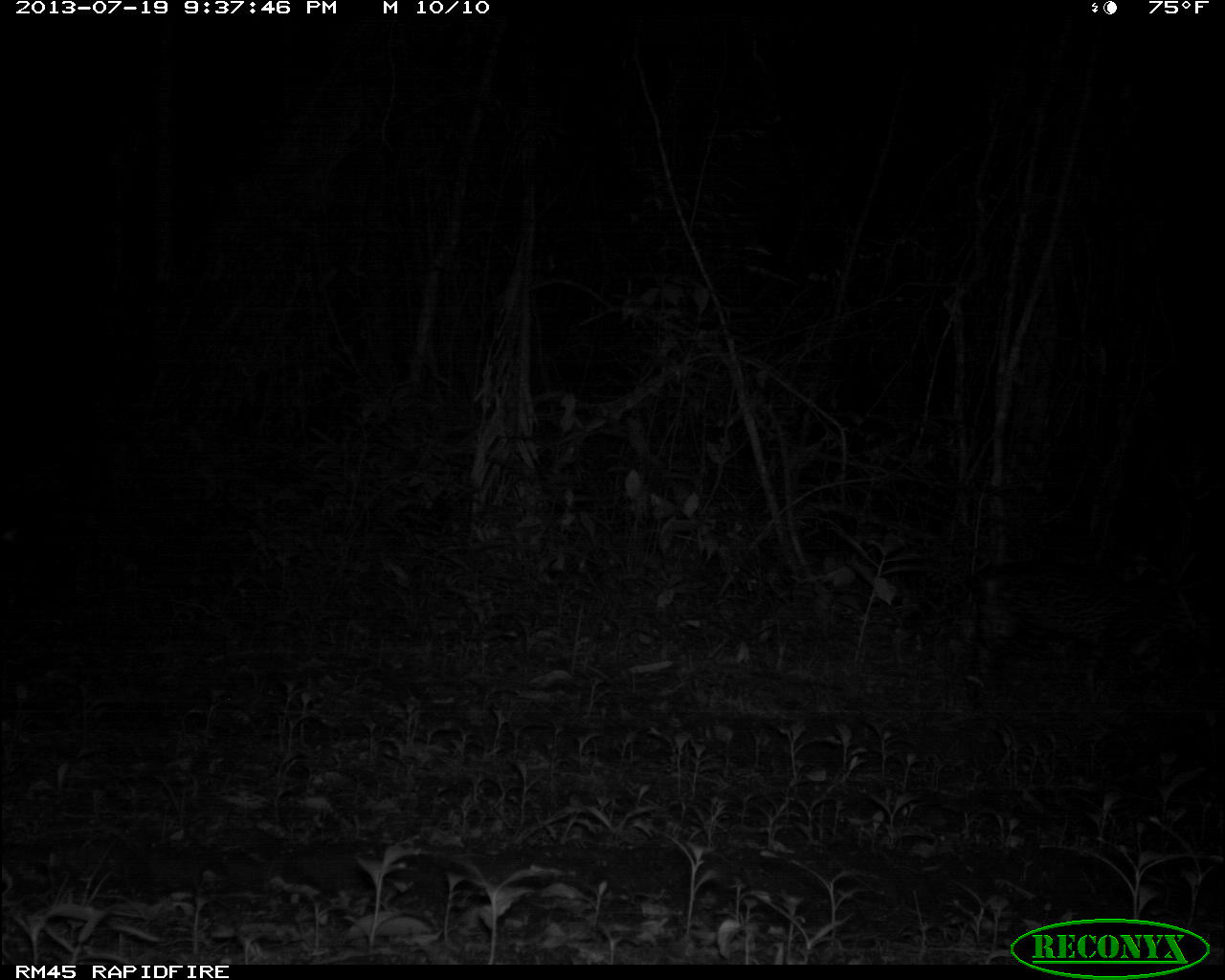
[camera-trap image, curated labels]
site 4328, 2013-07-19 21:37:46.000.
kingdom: Animalia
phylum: Chordata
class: Mammalia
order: Carnivora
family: Felidae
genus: Leopardus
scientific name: Leopardus pardalis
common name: ocelot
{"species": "Leopardus pardalis (ocelot)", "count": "1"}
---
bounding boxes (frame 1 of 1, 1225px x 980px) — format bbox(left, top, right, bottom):
leopardus pardalis: bbox(953, 557, 1198, 707)